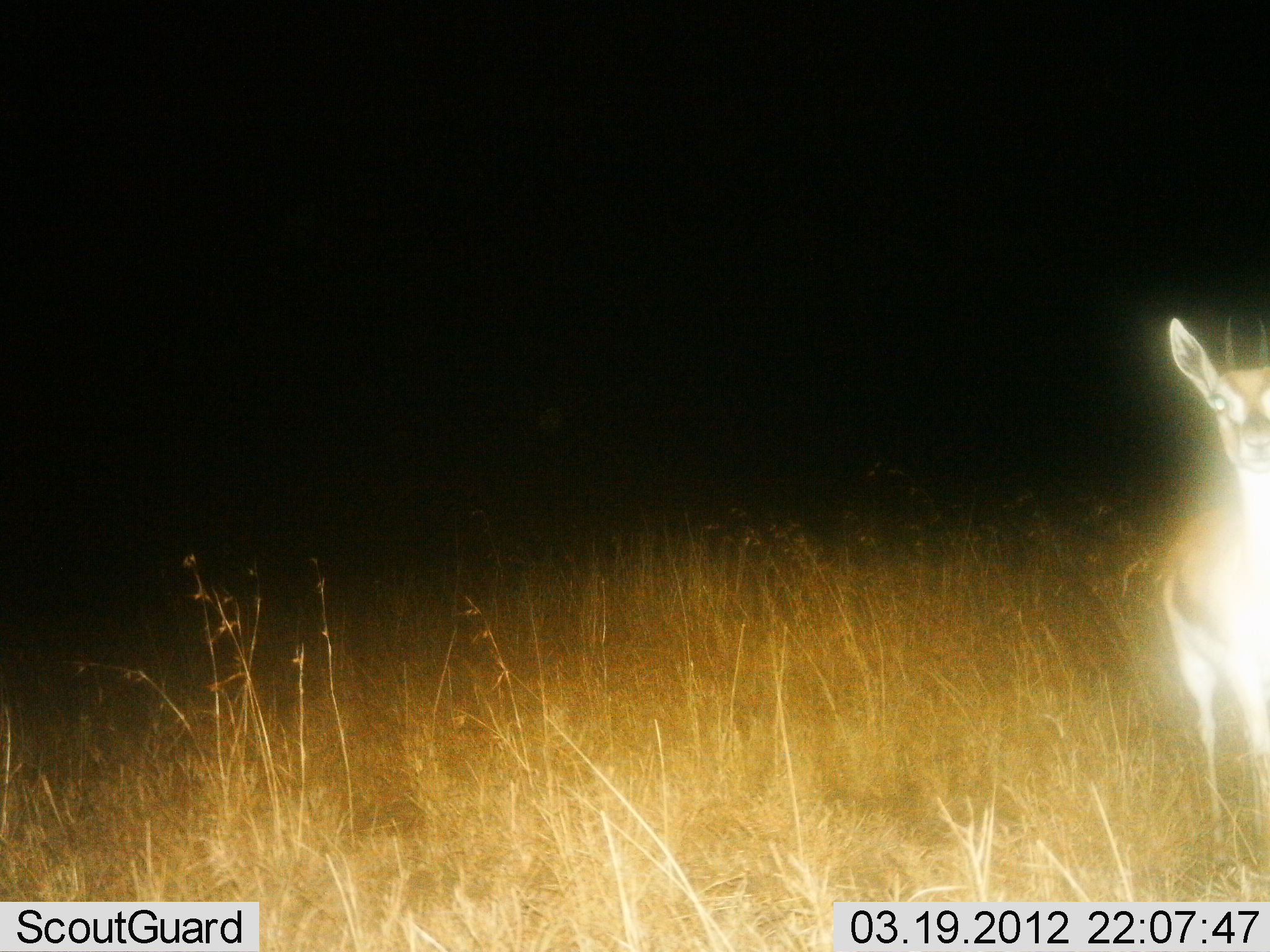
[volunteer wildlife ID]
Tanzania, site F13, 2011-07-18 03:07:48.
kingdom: Animalia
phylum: Chordata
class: Mammalia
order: Artiodactyla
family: Bovidae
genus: Eudorcas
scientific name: Eudorcas thomsonii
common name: thomson's gazelle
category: gazellethomsons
Gazellethomsons (thomson's gazelle) (Eudorcas thomsonii), count 1. Behavior (volunteer vote fractions): standing 100%, resting 0%, moving 0%, interacting 0%. Young present (vote fraction): 0%. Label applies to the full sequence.